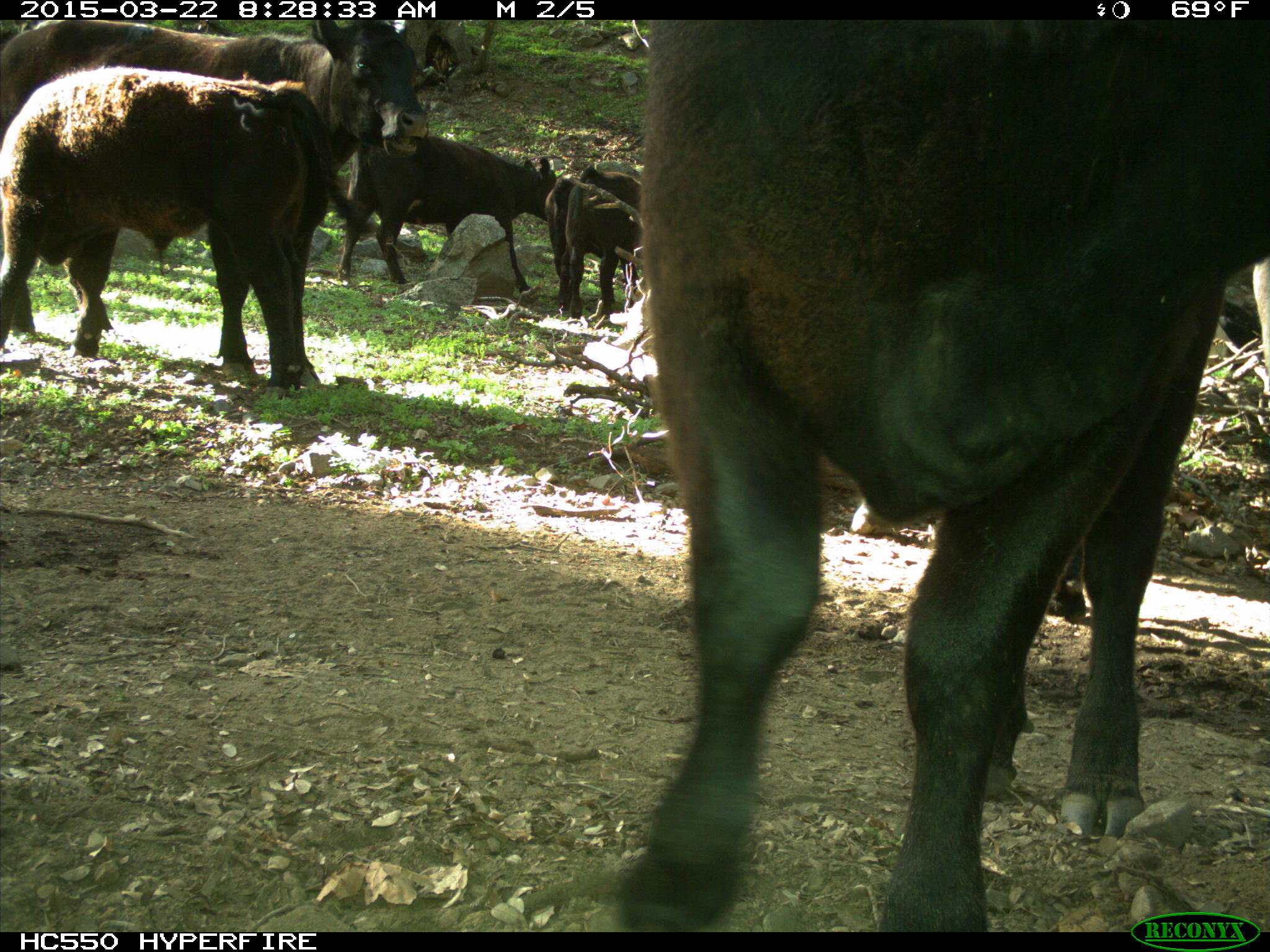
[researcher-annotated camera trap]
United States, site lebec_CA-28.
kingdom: Animalia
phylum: Chordata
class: Mammalia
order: Artiodactyla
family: Bovidae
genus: Bos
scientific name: Bos taurus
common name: domestic cow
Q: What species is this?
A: Bos taurus (domestic cow).